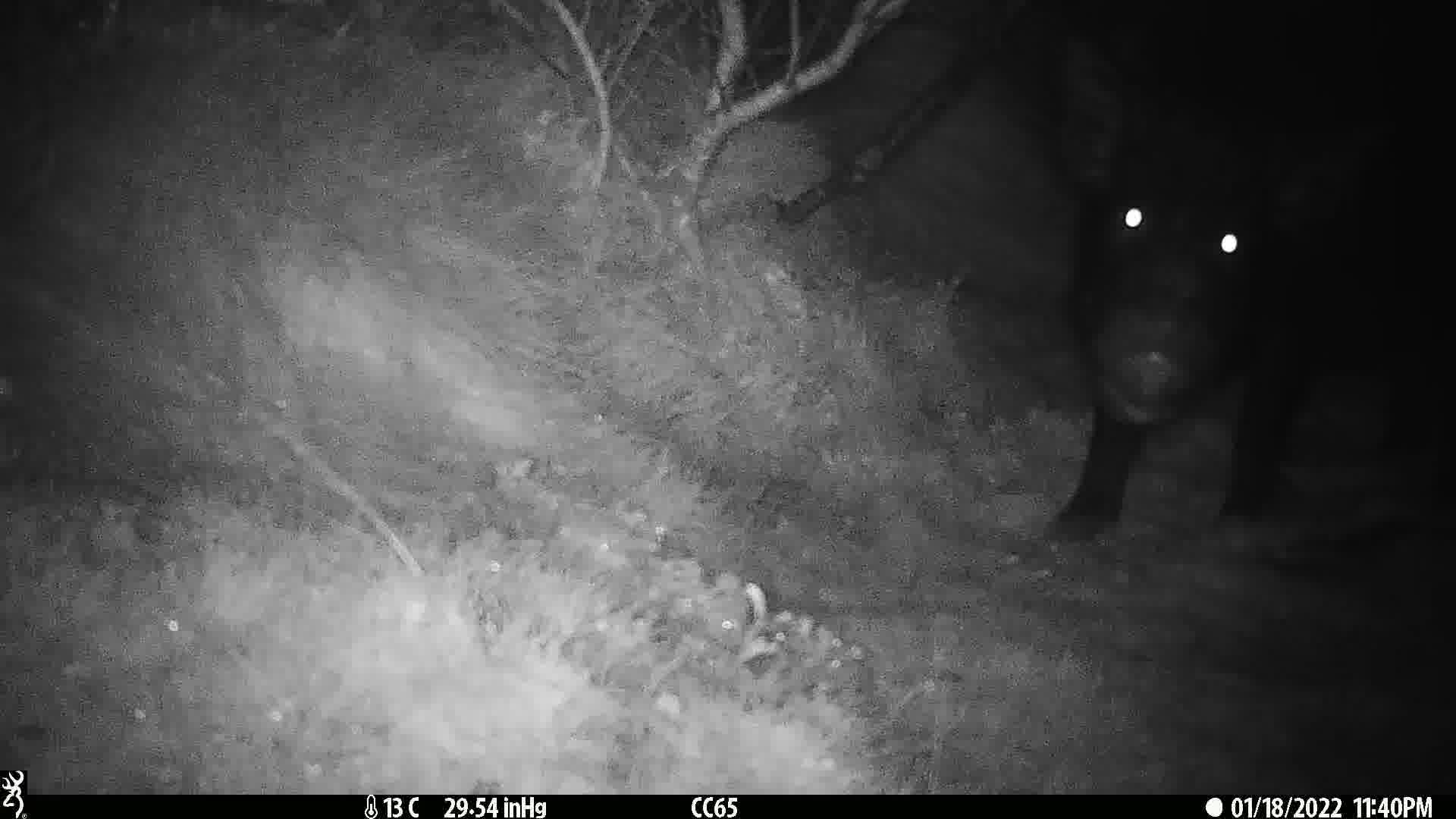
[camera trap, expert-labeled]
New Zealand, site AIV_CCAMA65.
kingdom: Animalia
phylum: Chordata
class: Mammalia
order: Artiodactyla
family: Suidae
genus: Sus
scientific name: Sus scrofa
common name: pig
Pig (Sus scrofa).